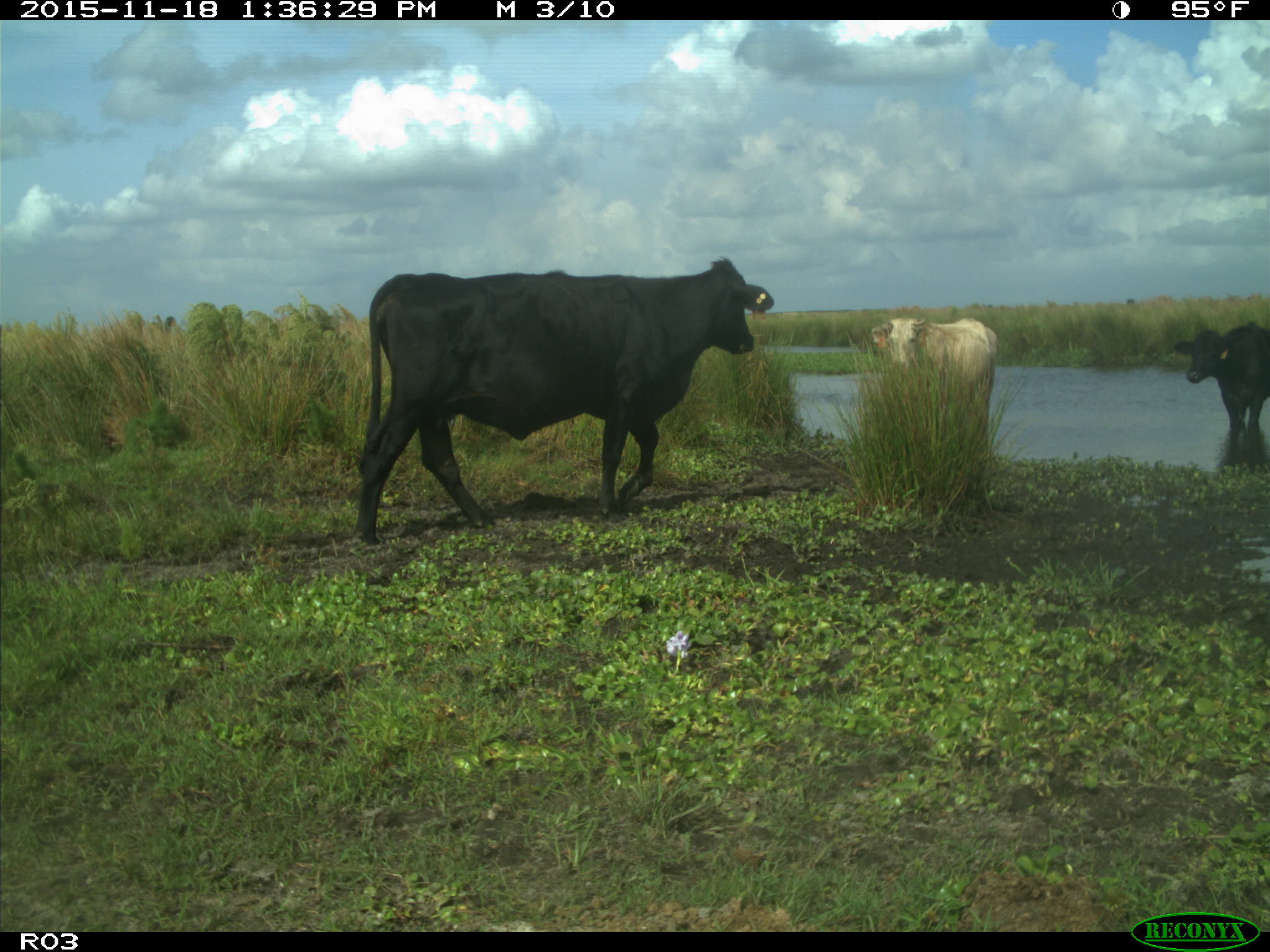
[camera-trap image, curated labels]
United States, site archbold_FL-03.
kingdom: Animalia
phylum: Chordata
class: Mammalia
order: Artiodactyla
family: Bovidae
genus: Bos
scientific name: Bos taurus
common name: domestic cow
Bos taurus (domestic cow).